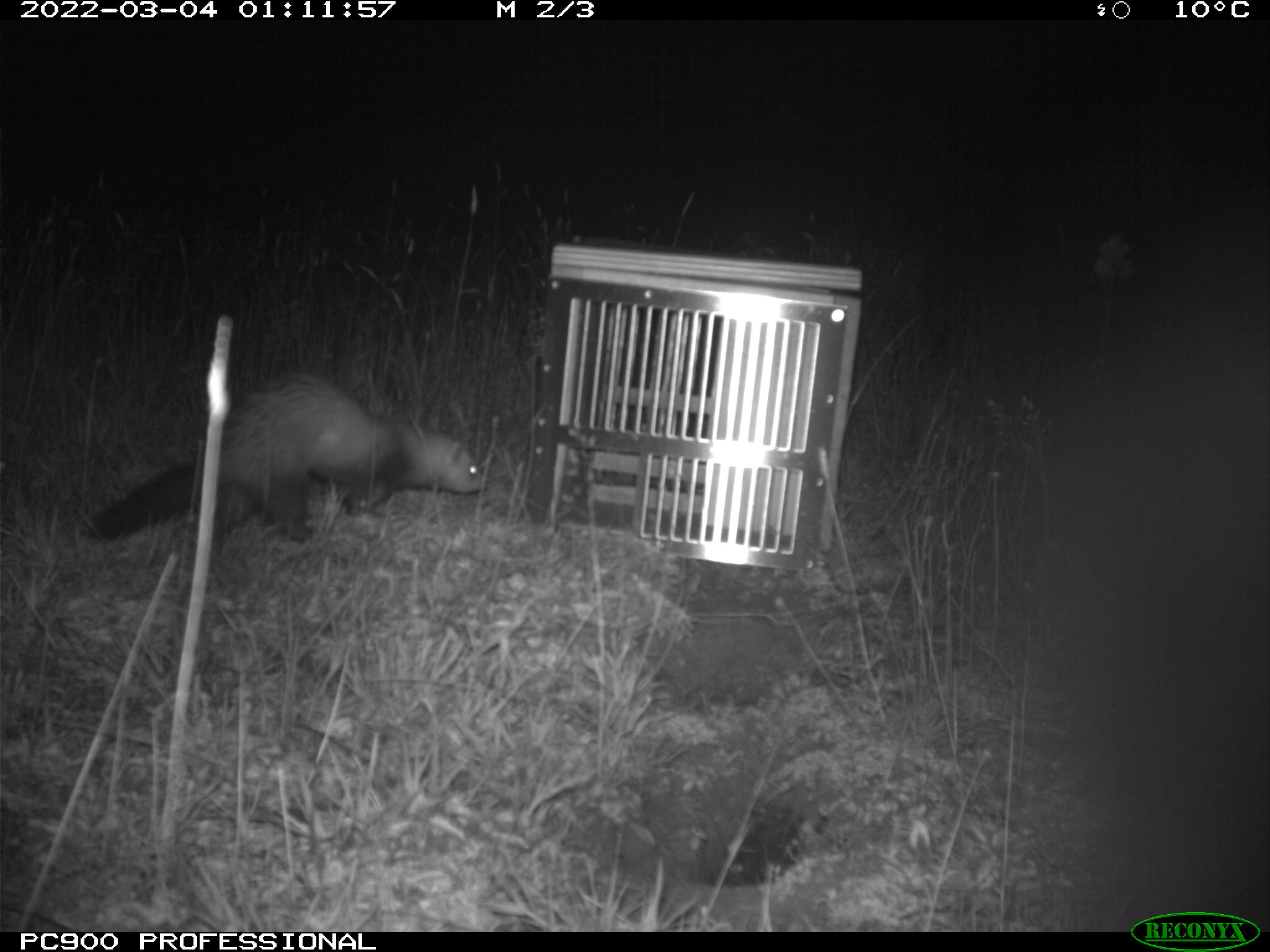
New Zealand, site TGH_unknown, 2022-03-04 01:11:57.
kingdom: Animalia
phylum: Chordata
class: Mammalia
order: Carnivora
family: Mustelidae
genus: Mustela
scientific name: Mustela furo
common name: ferret